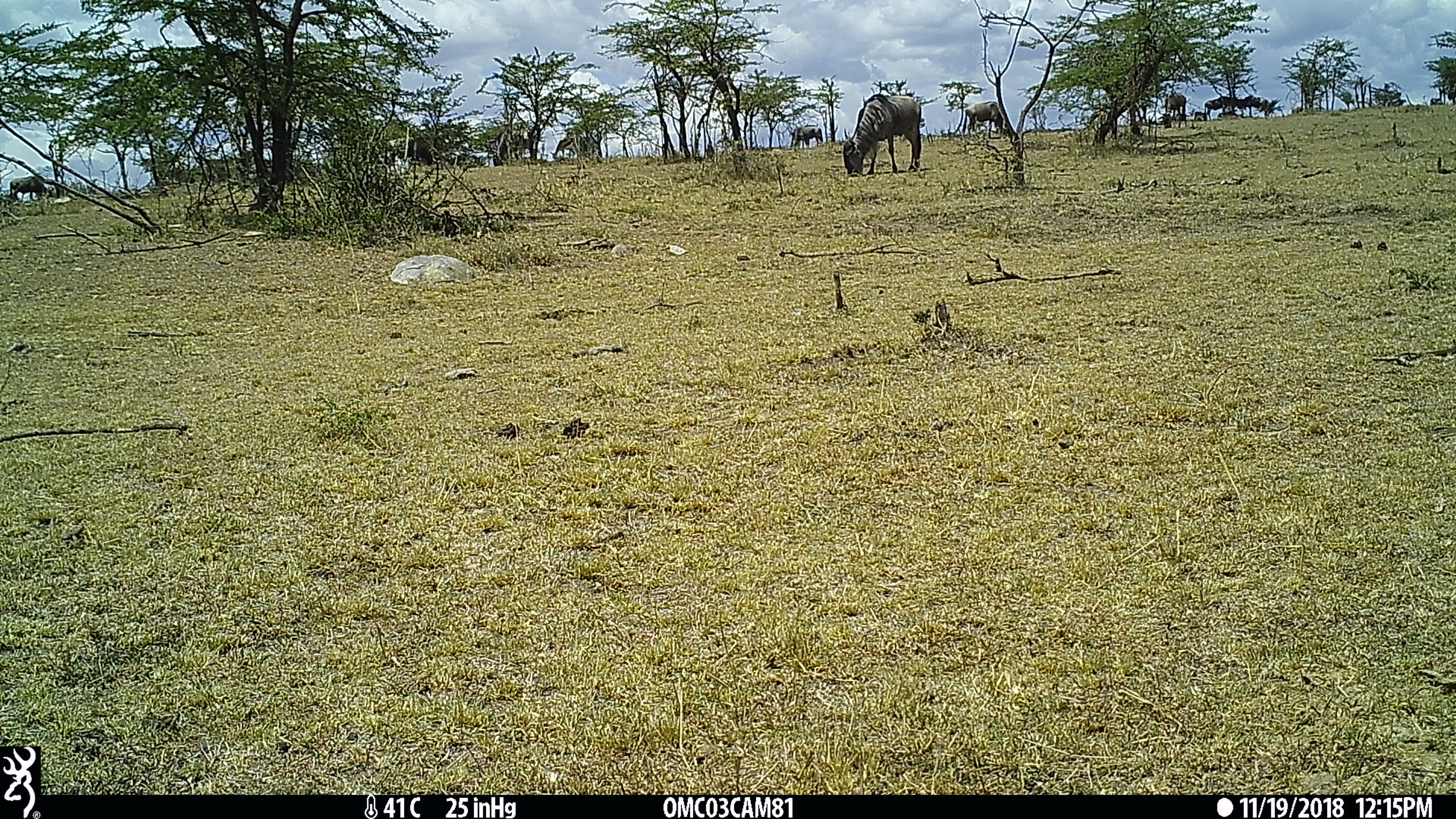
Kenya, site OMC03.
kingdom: Animalia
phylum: Chordata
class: Mammalia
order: Artiodactyla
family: Bovidae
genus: Connochaetes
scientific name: Connochaetes taurinus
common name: blue wildebeest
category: wildebeest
Wildebeest (blue wildebeest) (Connochaetes taurinus).